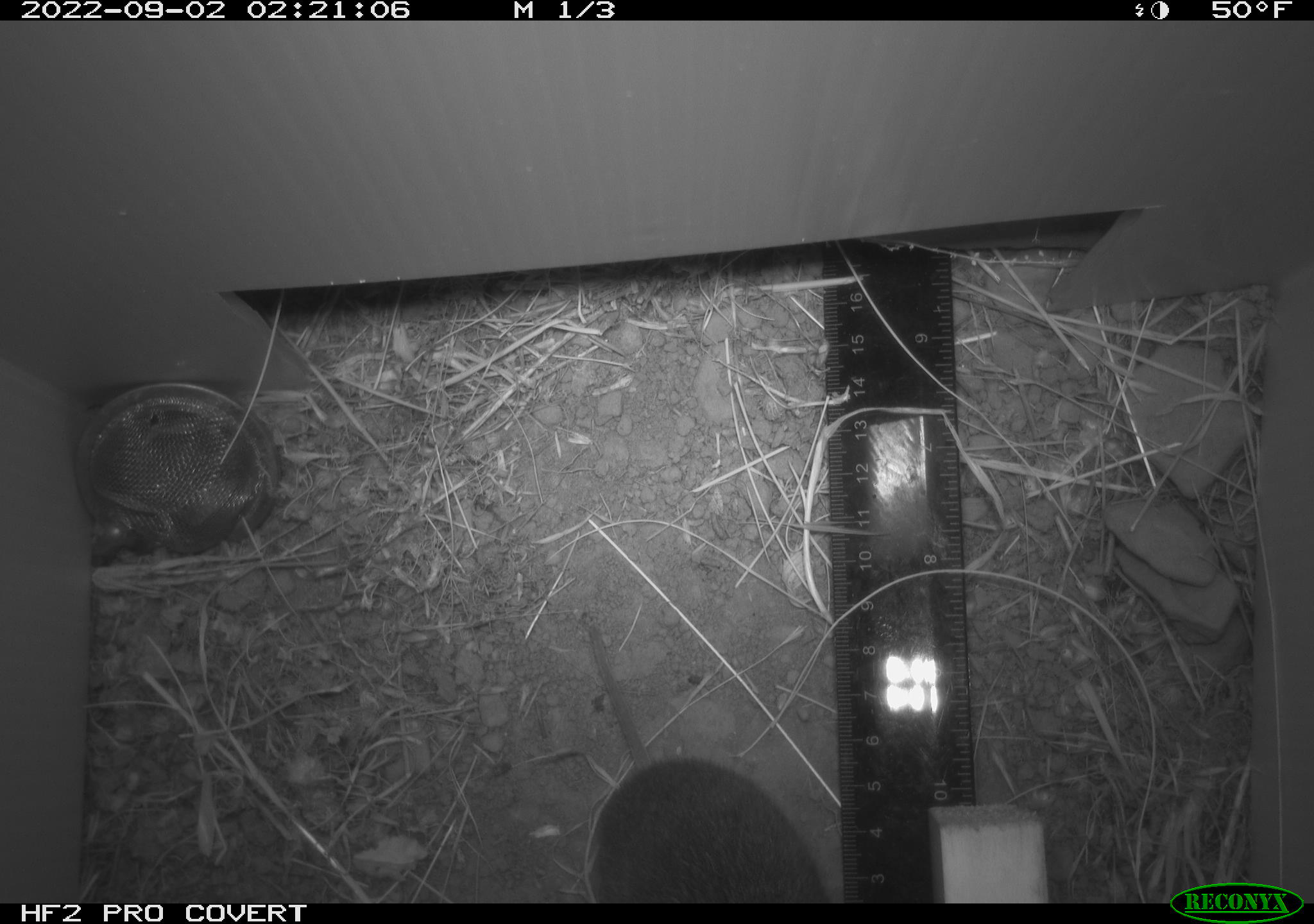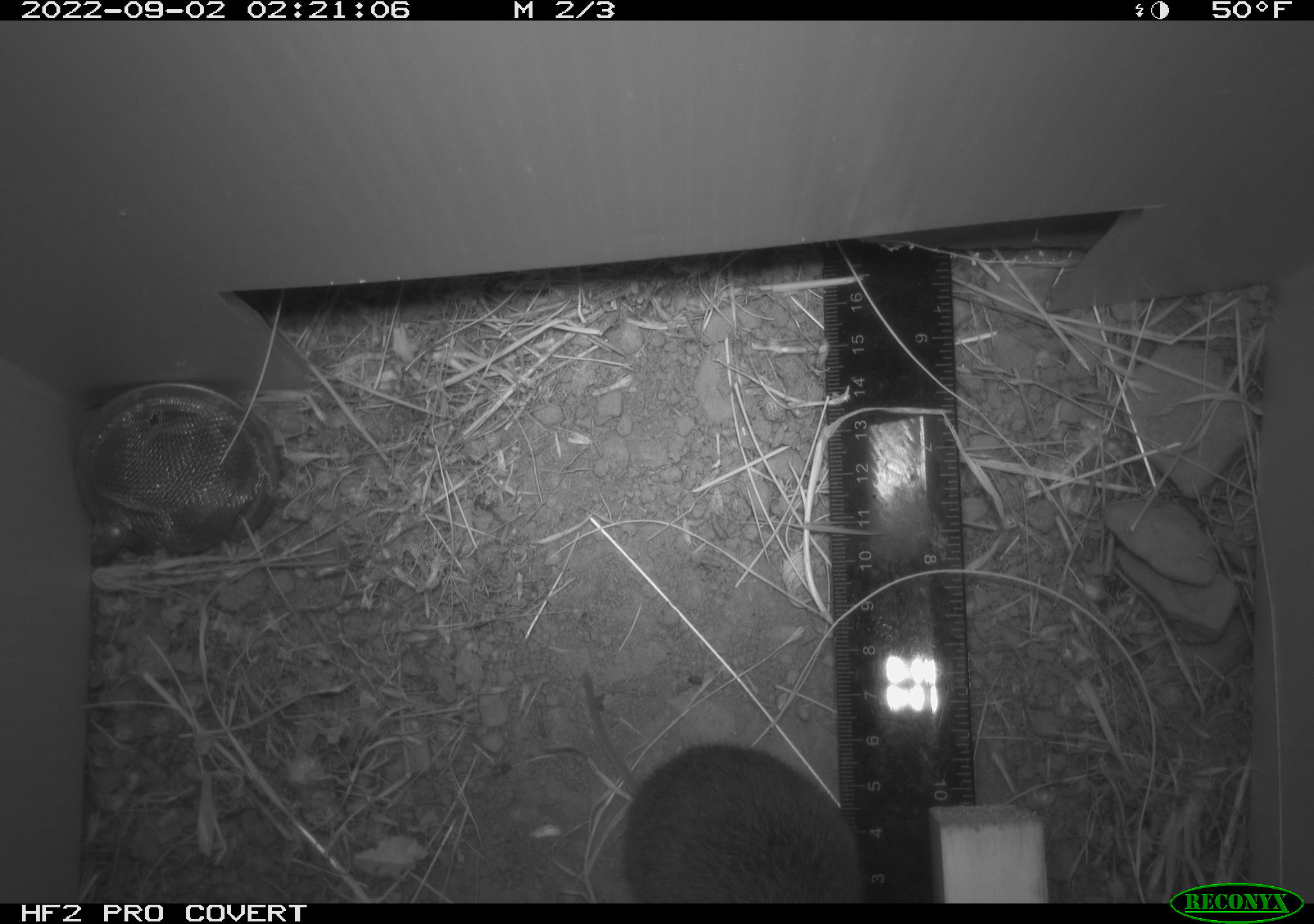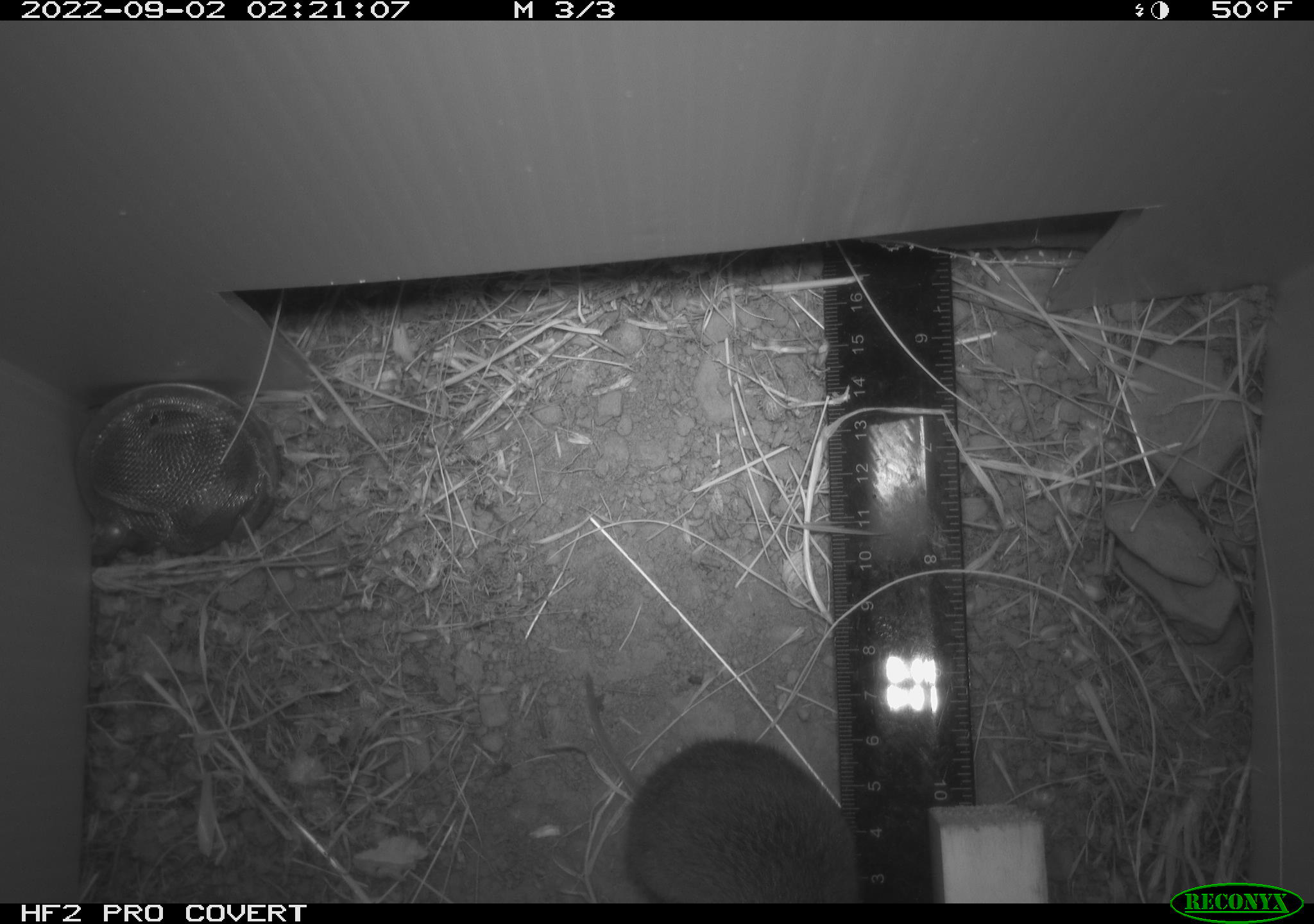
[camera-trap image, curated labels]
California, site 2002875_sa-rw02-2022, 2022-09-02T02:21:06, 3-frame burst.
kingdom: Animalia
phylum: Chordata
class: Mammalia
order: Rodentia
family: Cricetidae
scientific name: Arvicolinae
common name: voles, lemmings, and muskrats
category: arvicolinae subfamily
Arvicolinae subfamily (voles, lemmings, and muskrats) (Arvicolinae).